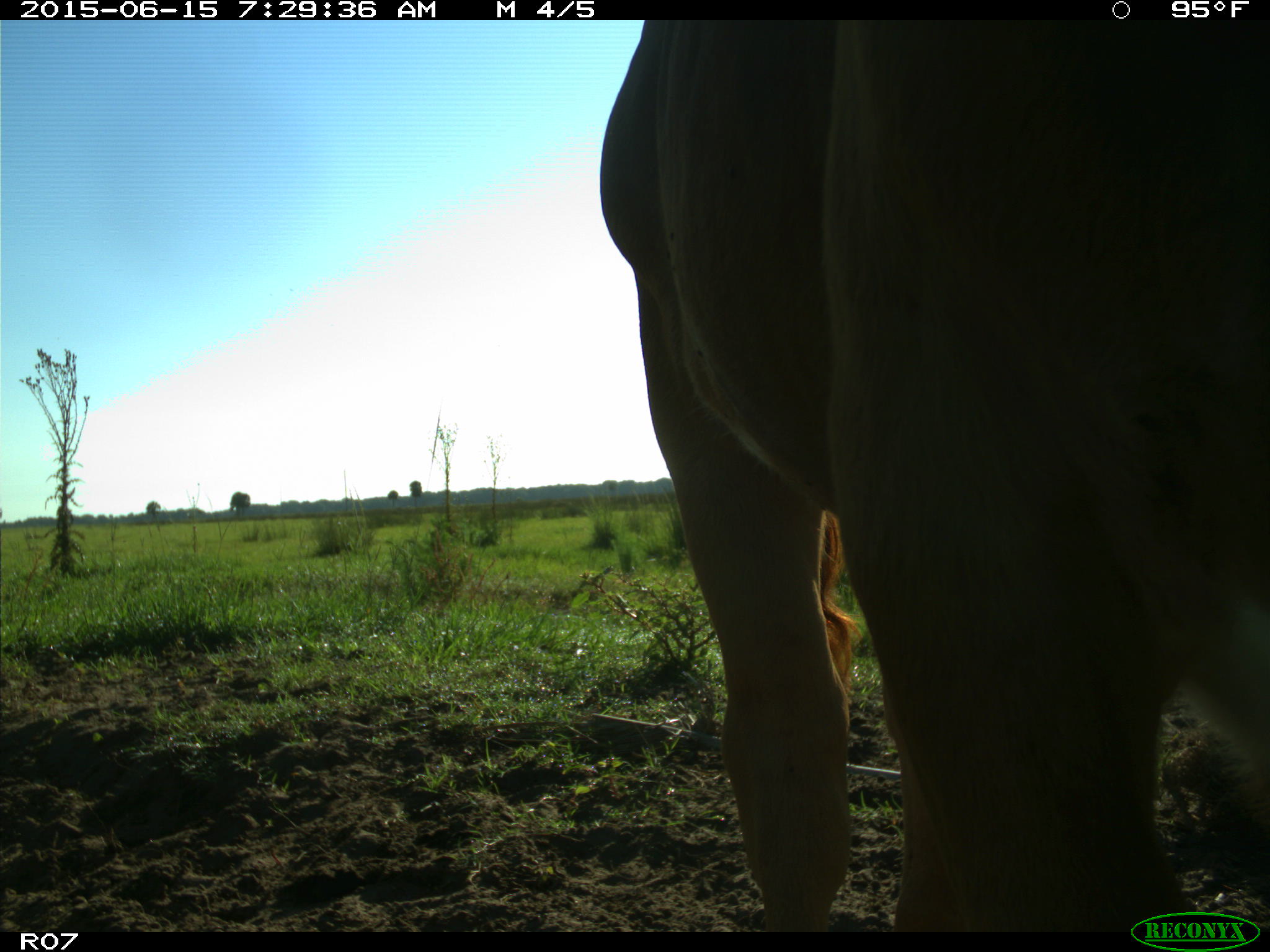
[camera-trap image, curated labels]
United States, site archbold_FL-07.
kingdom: Animalia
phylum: Chordata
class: Mammalia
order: Artiodactyla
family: Bovidae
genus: Bos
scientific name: Bos taurus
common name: domestic cow